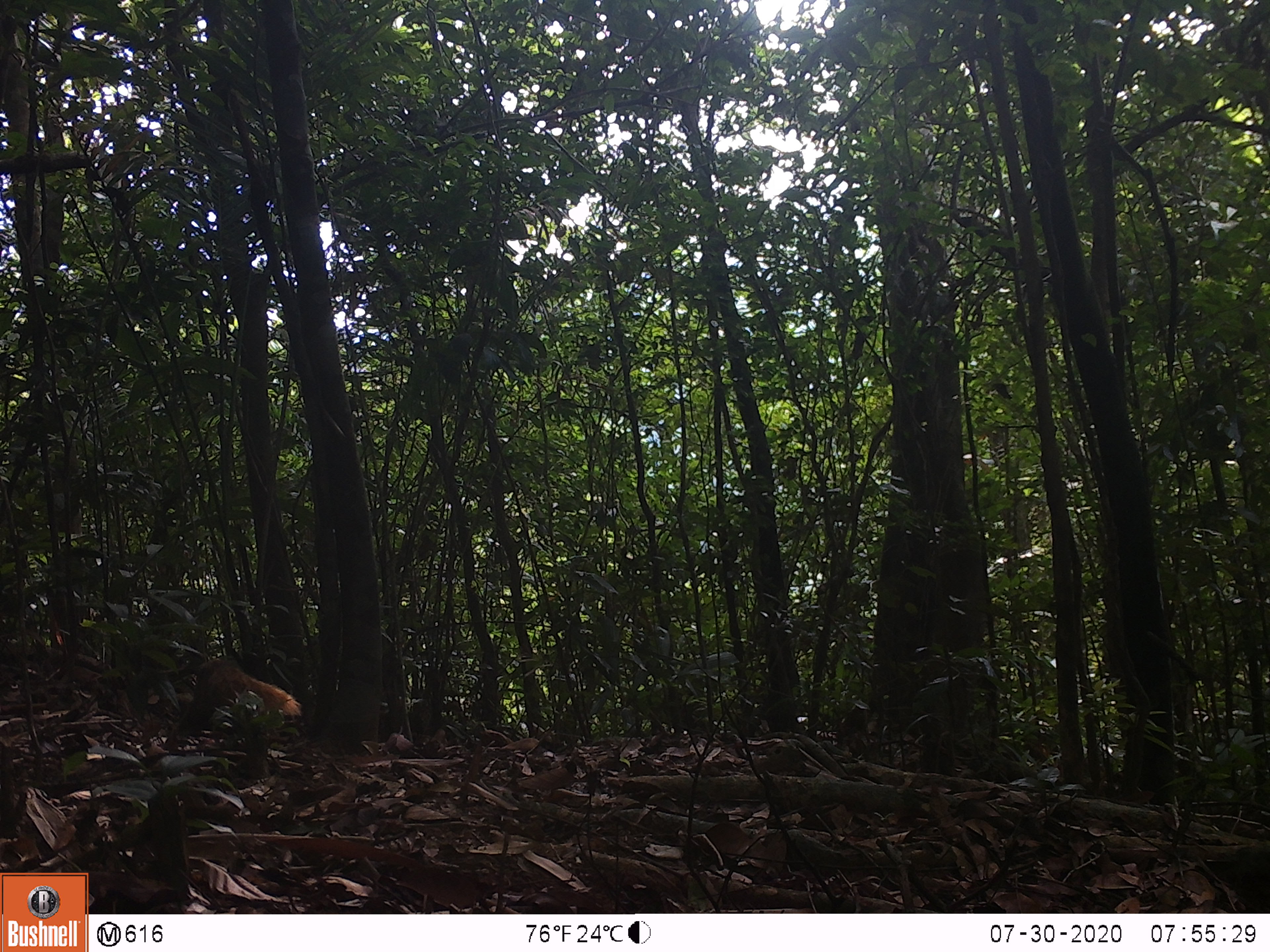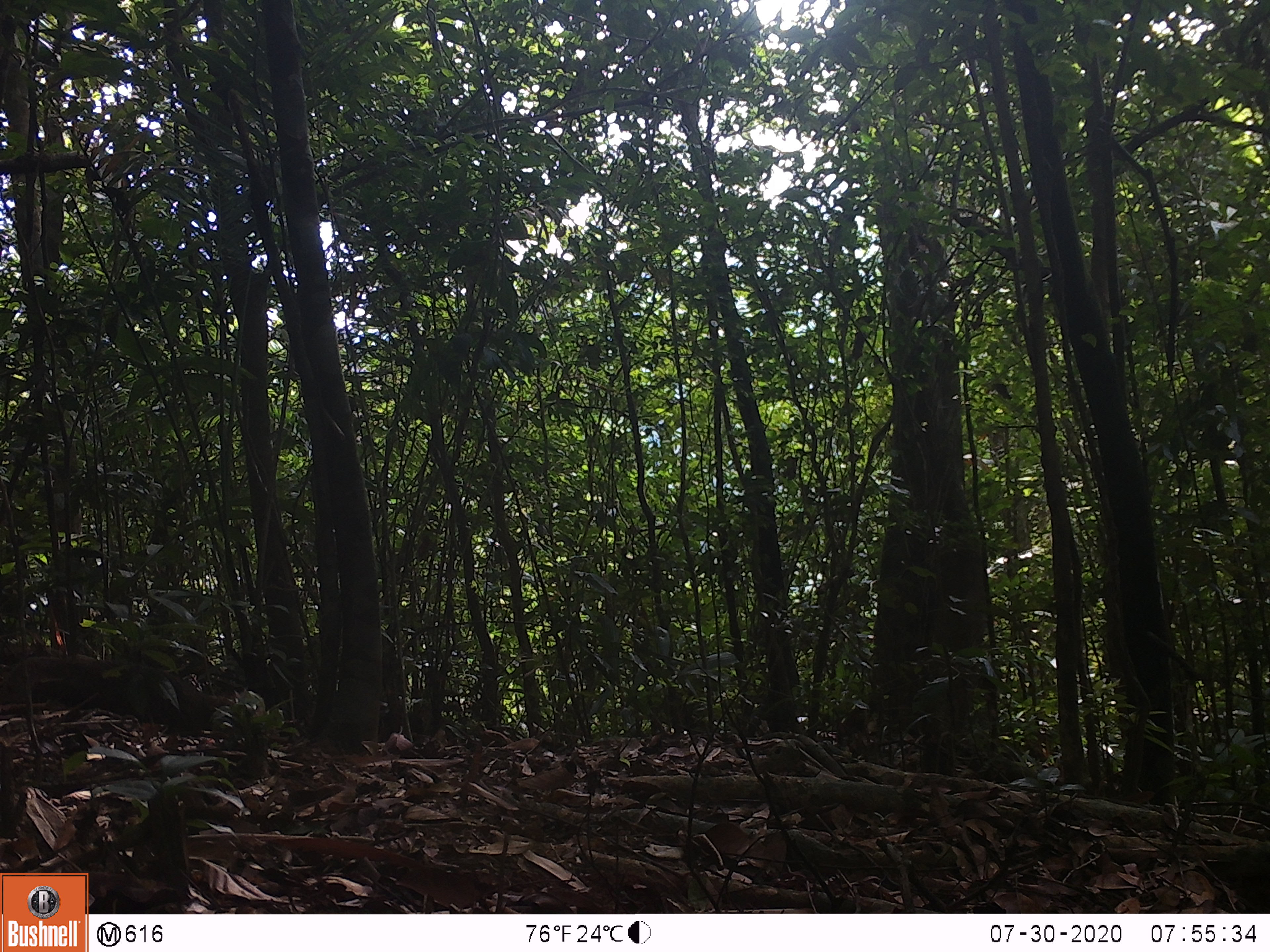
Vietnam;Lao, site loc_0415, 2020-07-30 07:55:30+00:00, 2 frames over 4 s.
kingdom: Animalia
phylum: Chordata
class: Mammalia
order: Carnivora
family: Herpestidae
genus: Urva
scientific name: Urva urva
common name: crab-eating mongoose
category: crab eating mongoose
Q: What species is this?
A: Crab eating mongoose (crab-eating mongoose) (Urva urva).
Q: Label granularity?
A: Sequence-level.